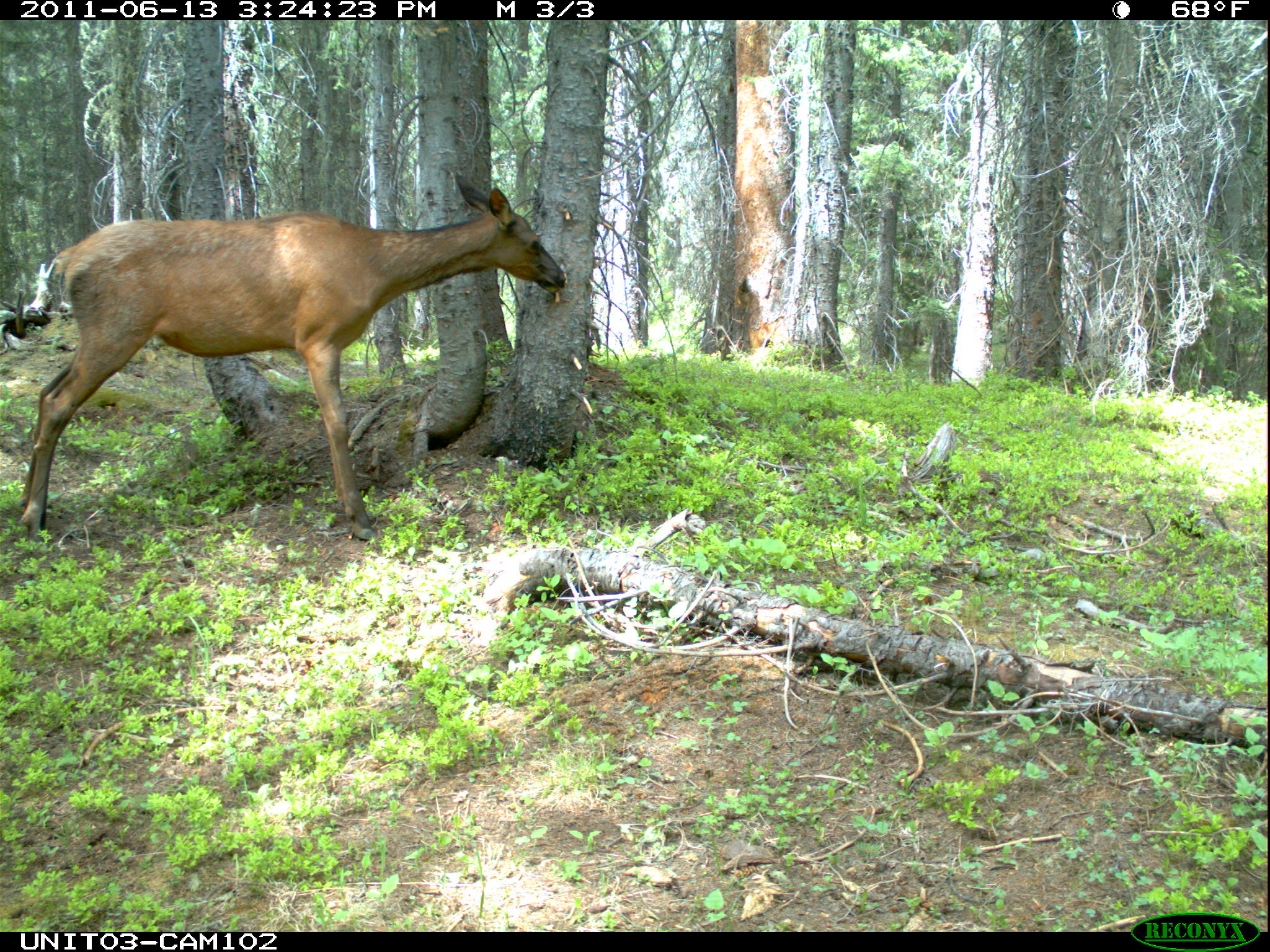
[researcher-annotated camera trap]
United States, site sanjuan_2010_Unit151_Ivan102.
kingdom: Animalia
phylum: Chordata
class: Mammalia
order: Artiodactyla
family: Cervidae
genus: Cervus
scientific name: Cervus elaphus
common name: red deer